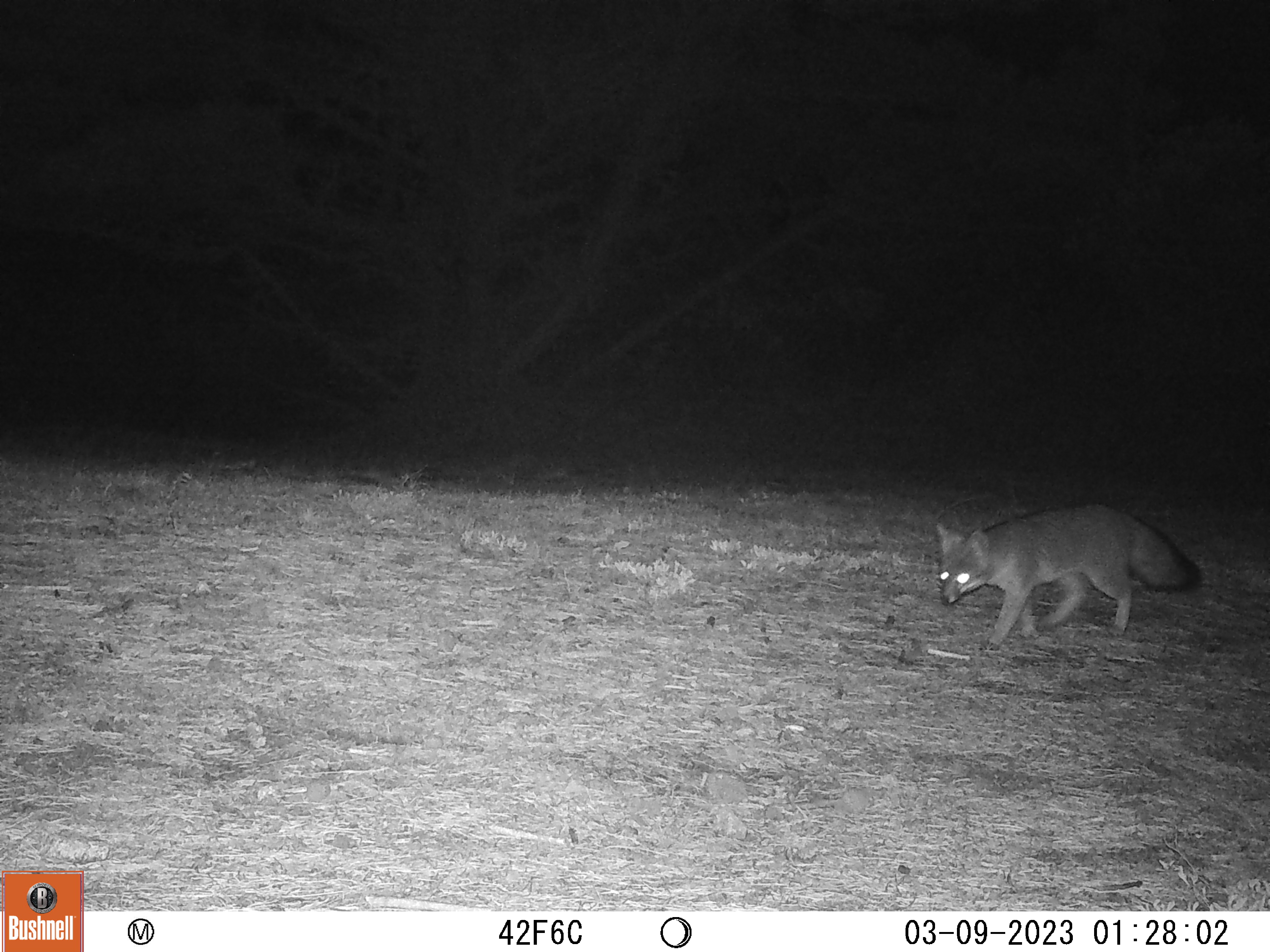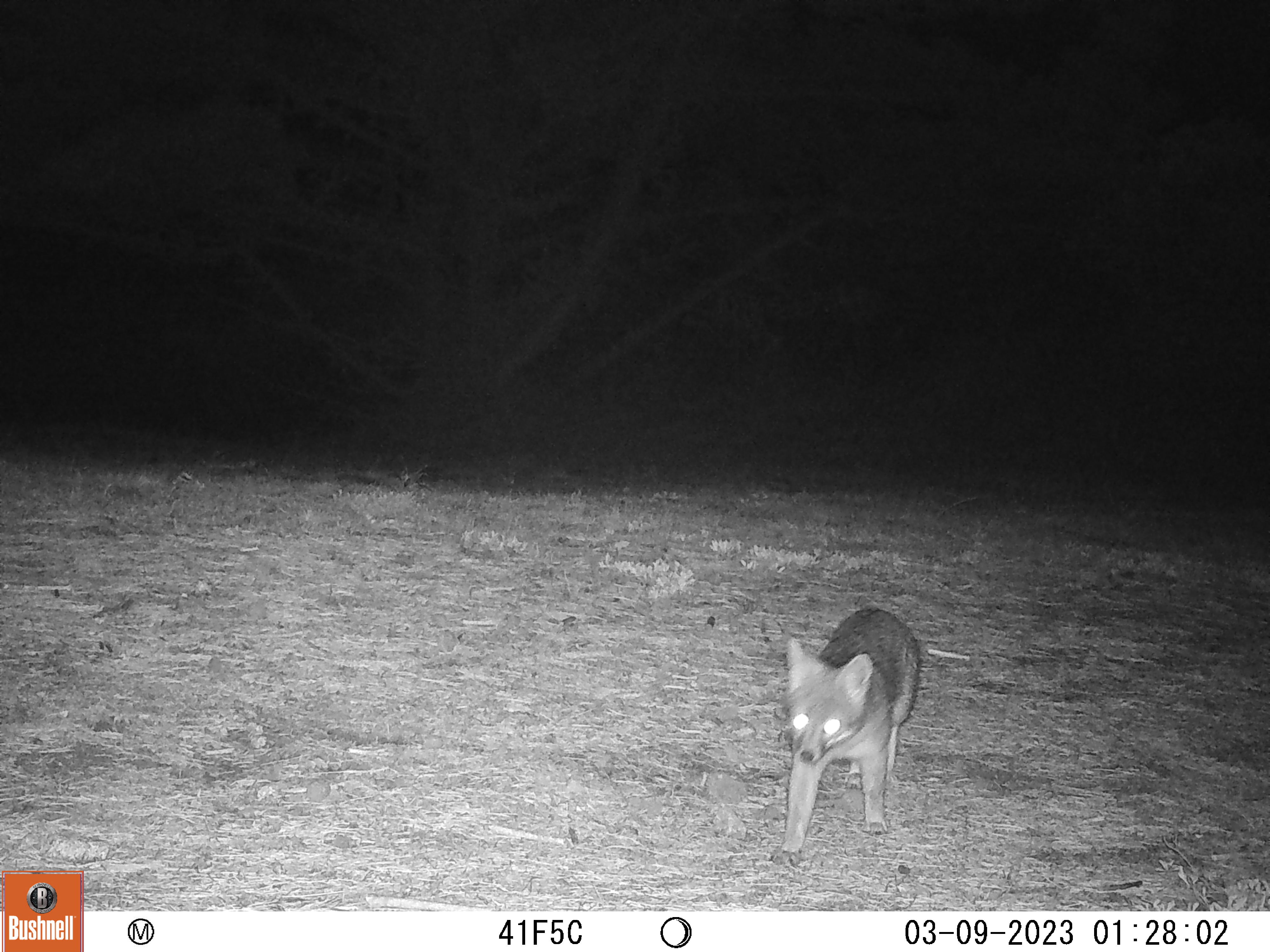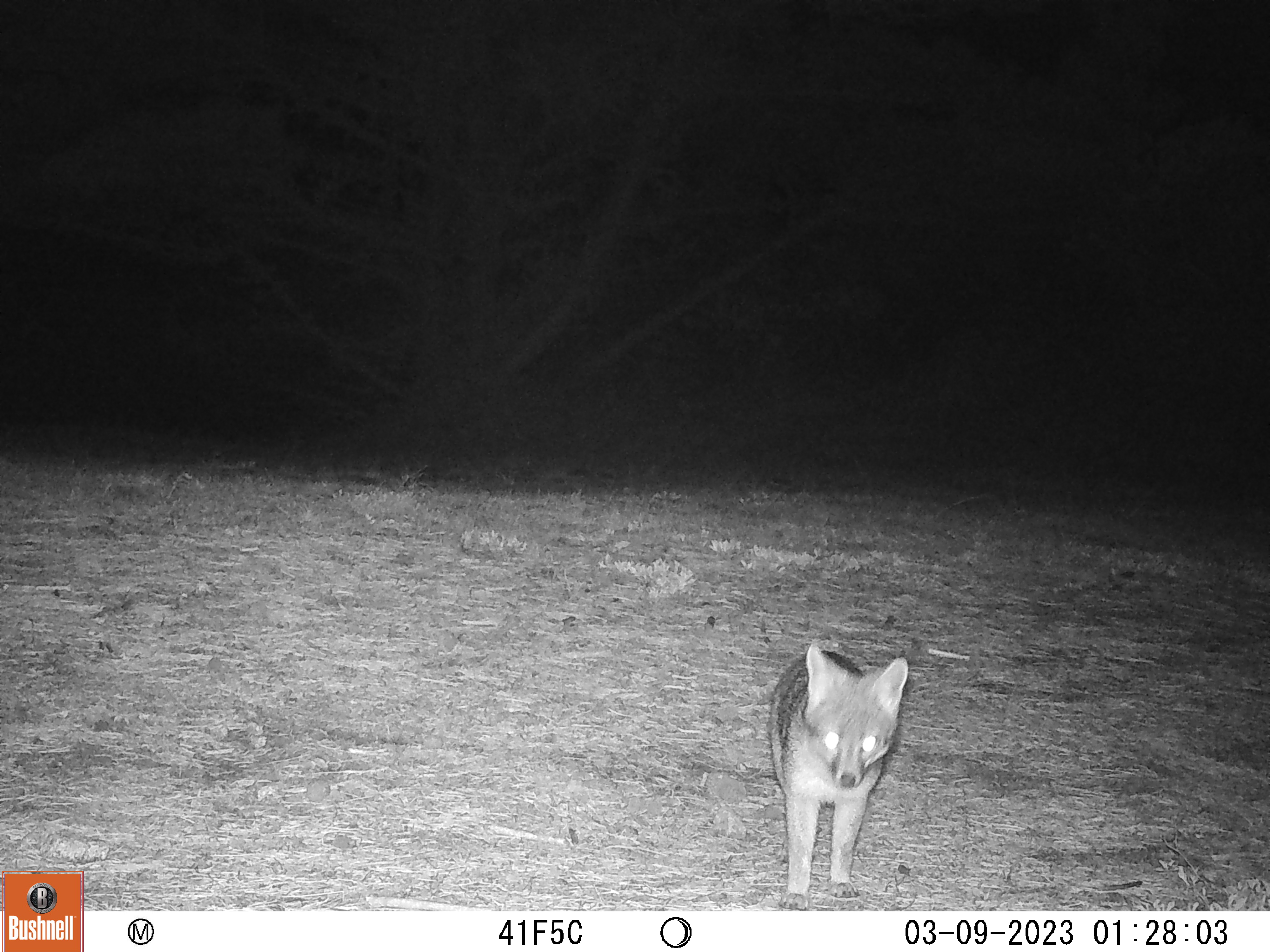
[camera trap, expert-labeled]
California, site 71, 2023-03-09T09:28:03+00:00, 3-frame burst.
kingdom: Animalia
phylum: Chordata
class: Mammalia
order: Carnivora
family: Canidae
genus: Urocyon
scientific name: Urocyon cinereoargenteus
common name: gray fox